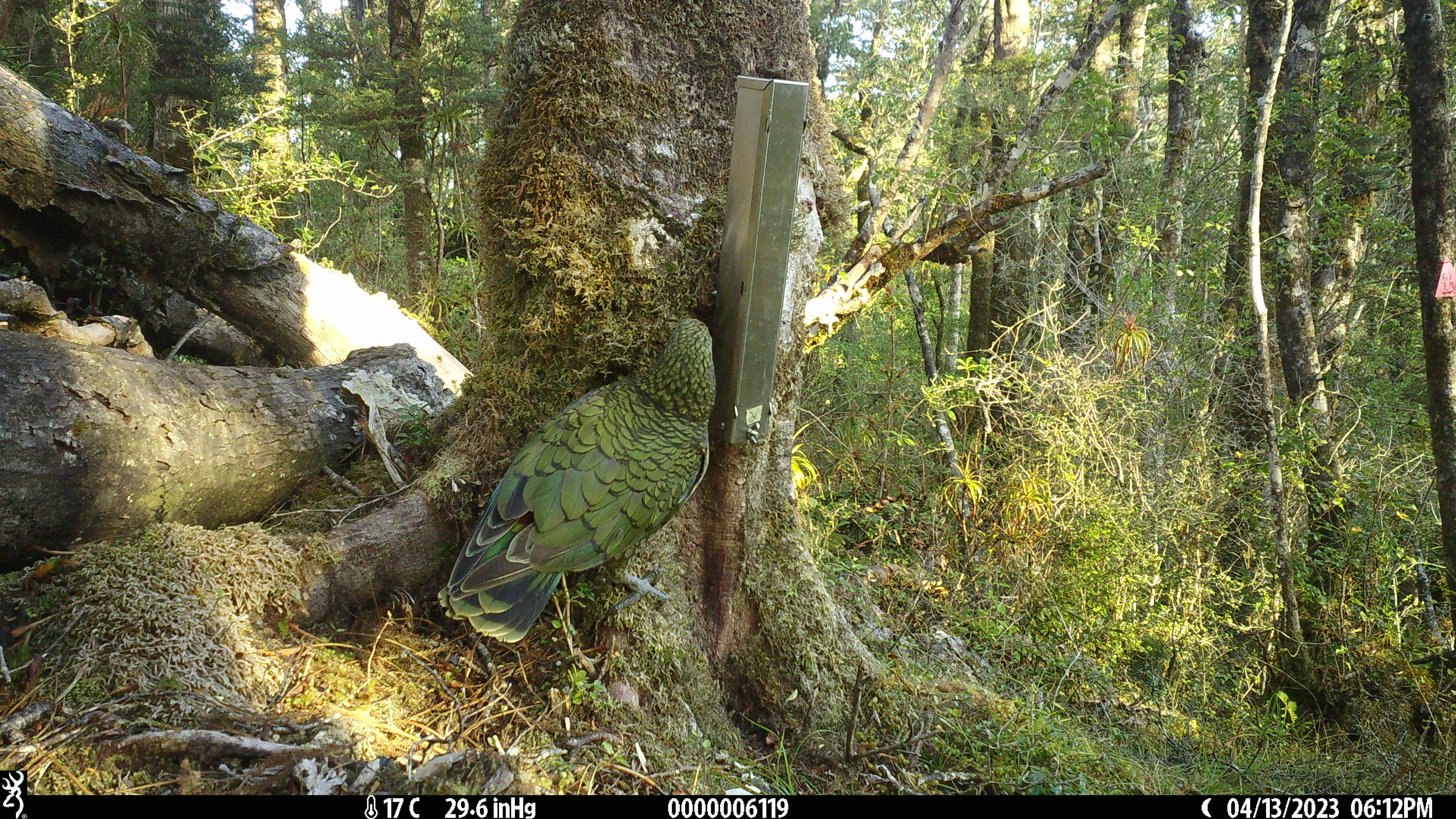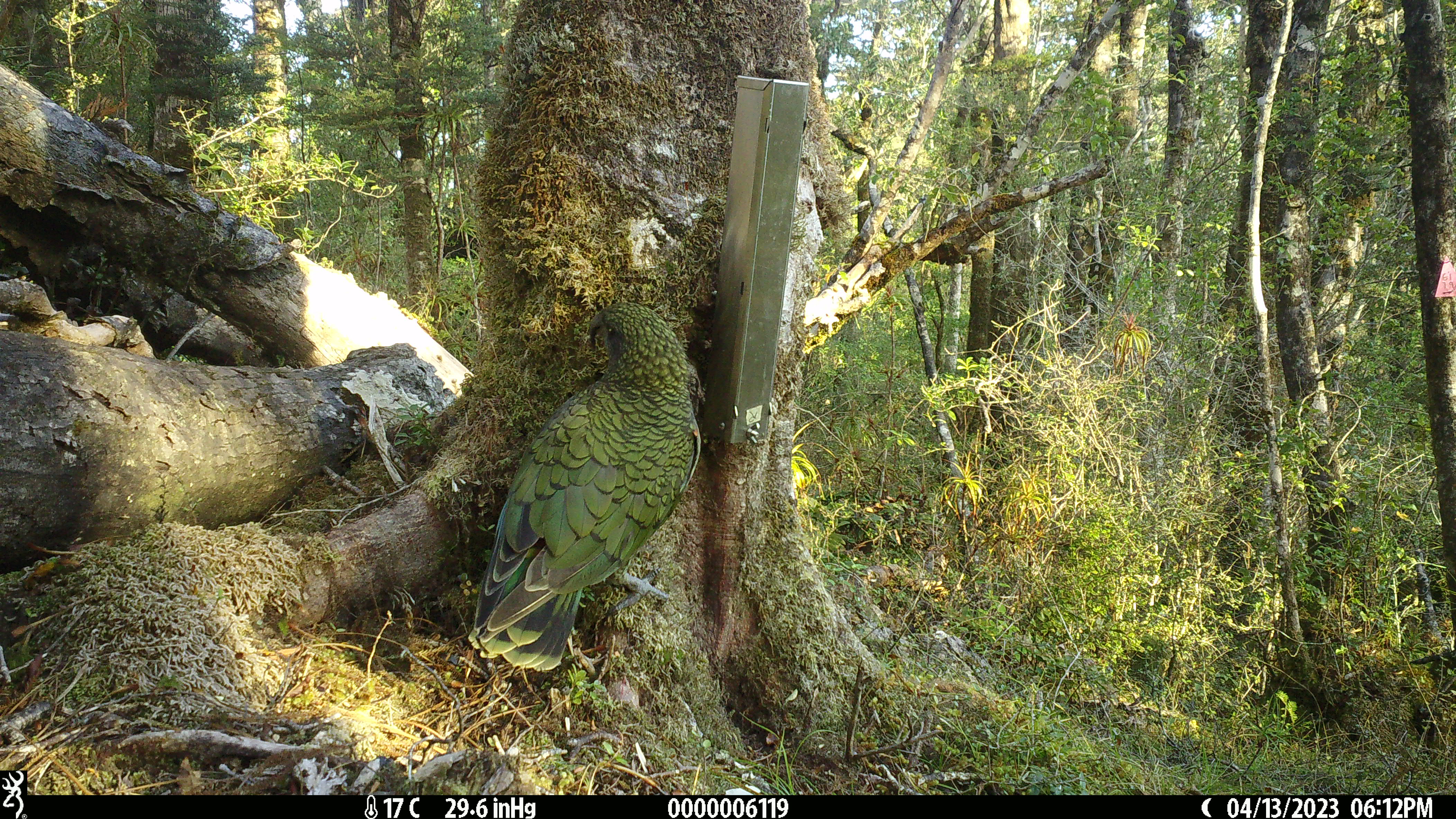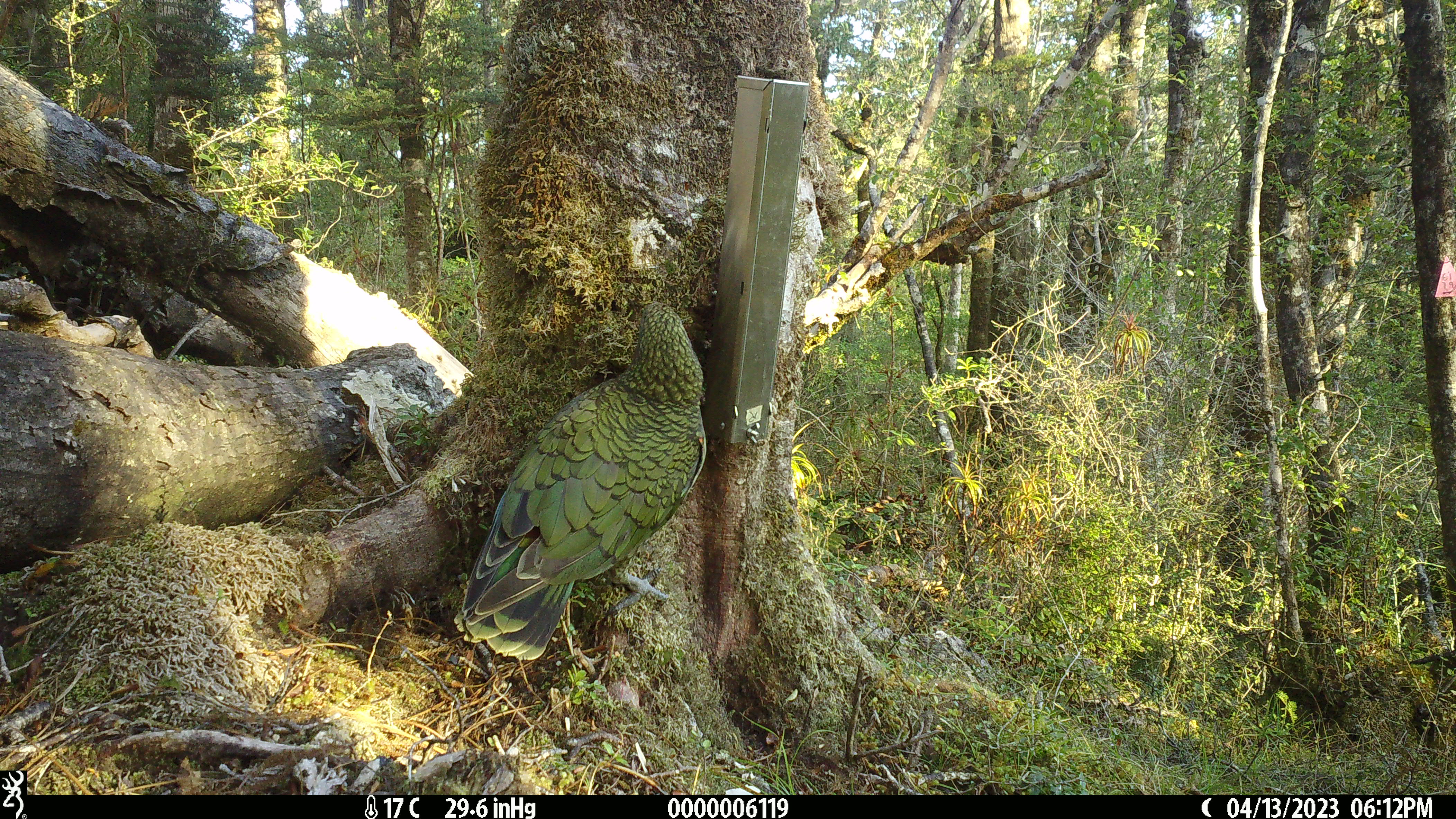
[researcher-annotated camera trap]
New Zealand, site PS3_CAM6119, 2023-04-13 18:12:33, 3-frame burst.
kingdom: Animalia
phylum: Chordata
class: Aves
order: Psittaciformes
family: Strigopidae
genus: Nestor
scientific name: Nestor notabilis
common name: kea